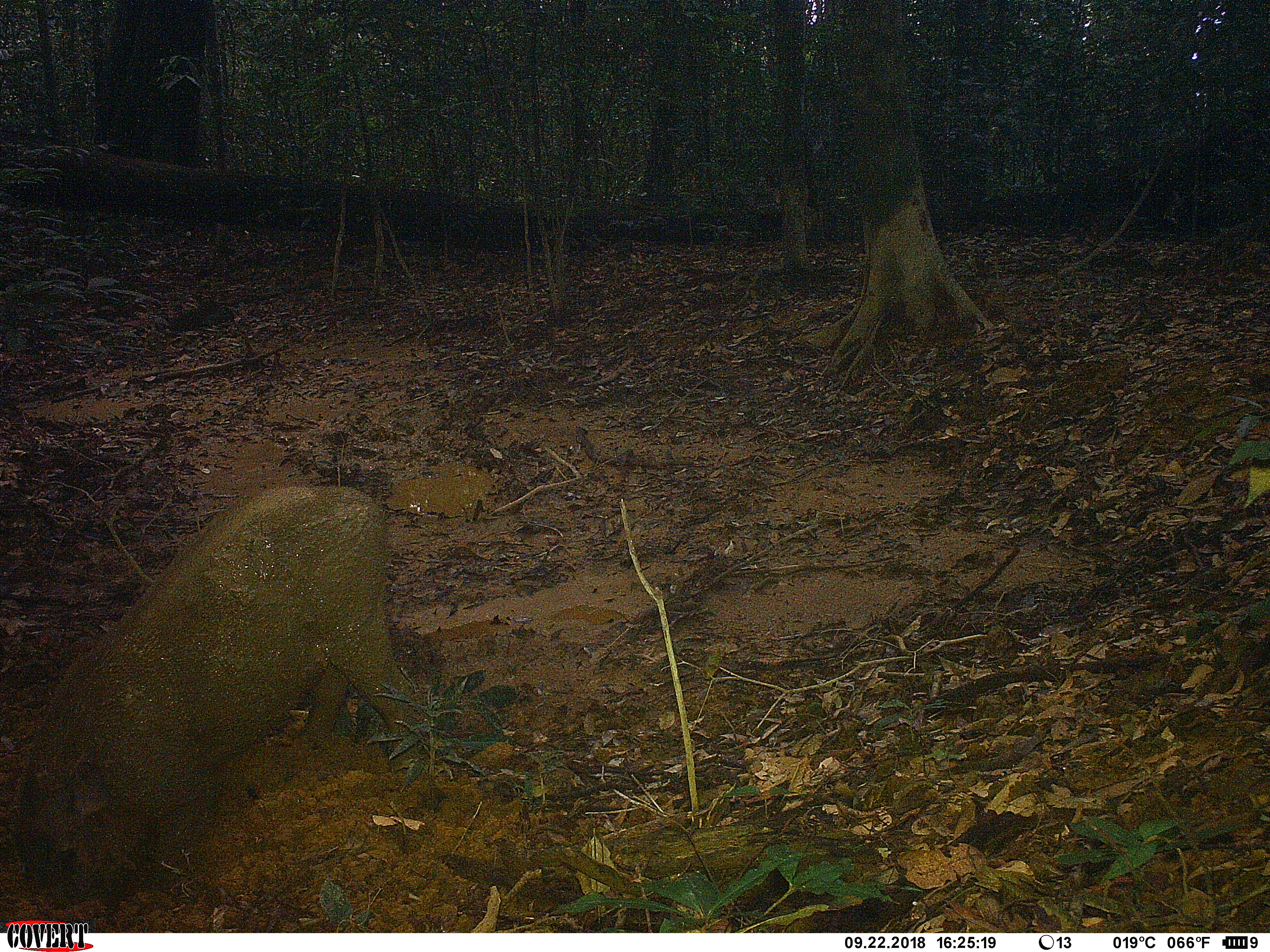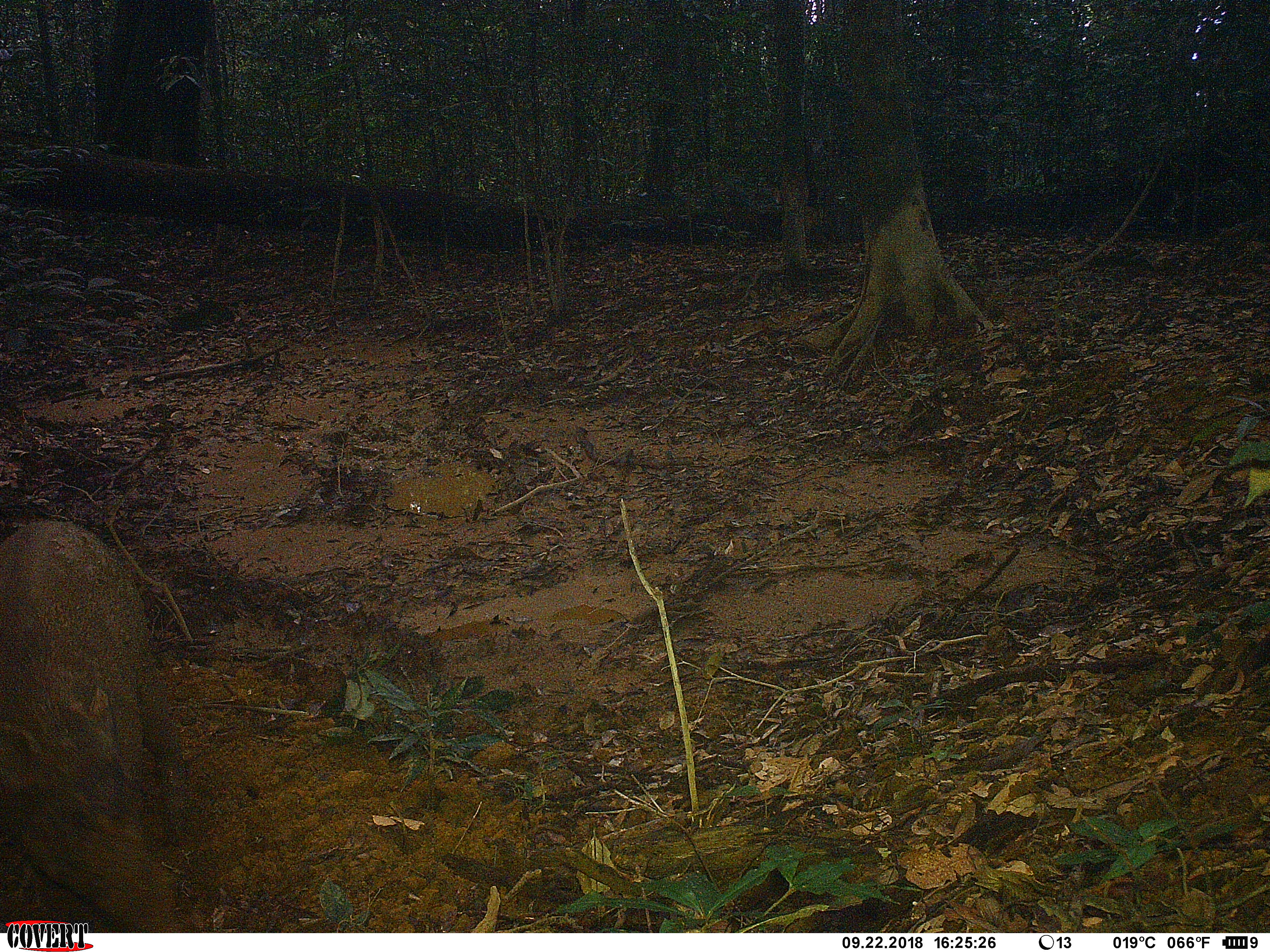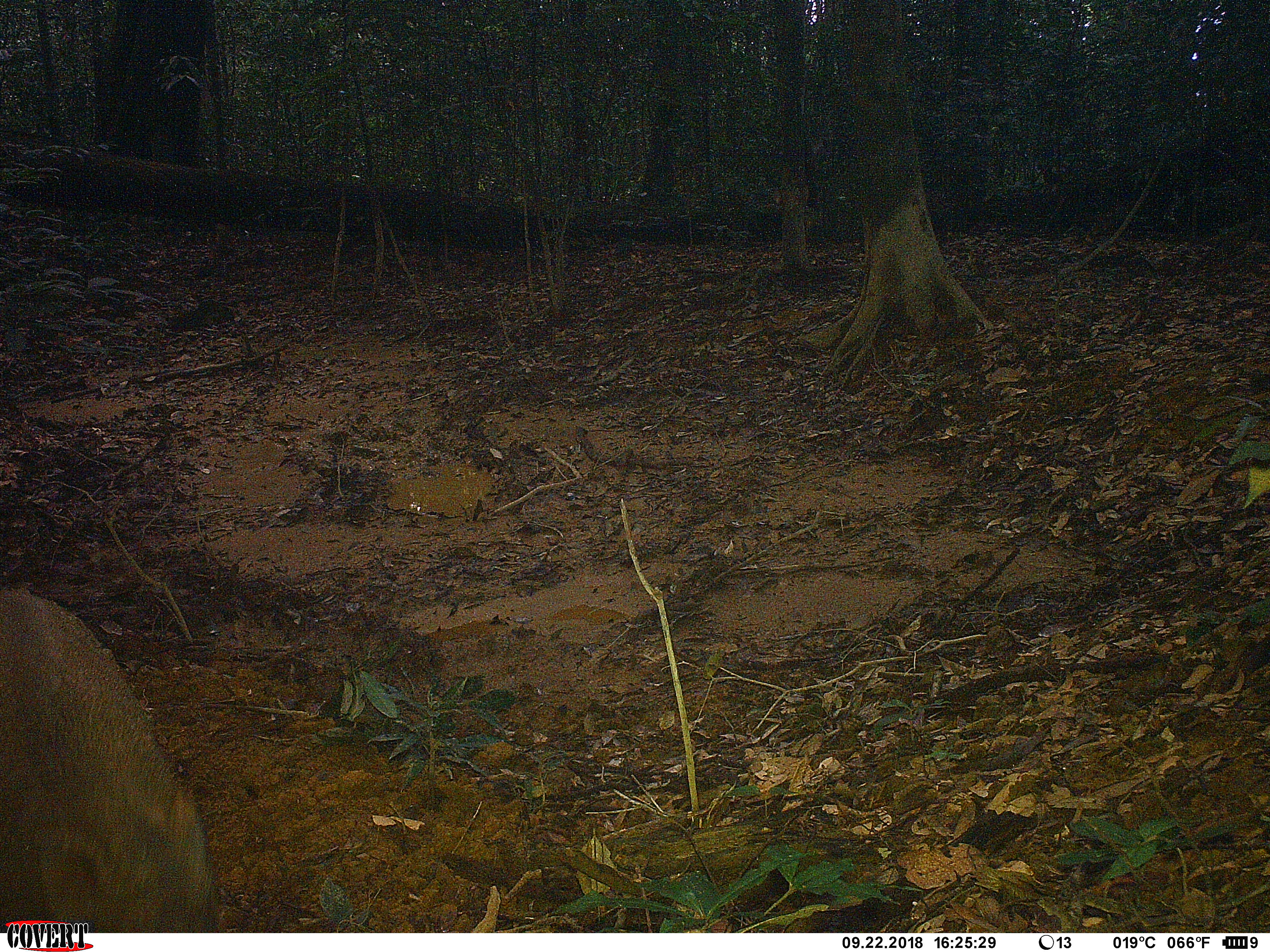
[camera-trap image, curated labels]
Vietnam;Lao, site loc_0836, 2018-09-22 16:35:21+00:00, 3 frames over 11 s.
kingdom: Animalia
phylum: Chordata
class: Mammalia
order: Artiodactyla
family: Suidae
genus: Sus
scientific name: Sus scrofa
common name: eurasian wild pig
Eurasian wild pig (Sus scrofa). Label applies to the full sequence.